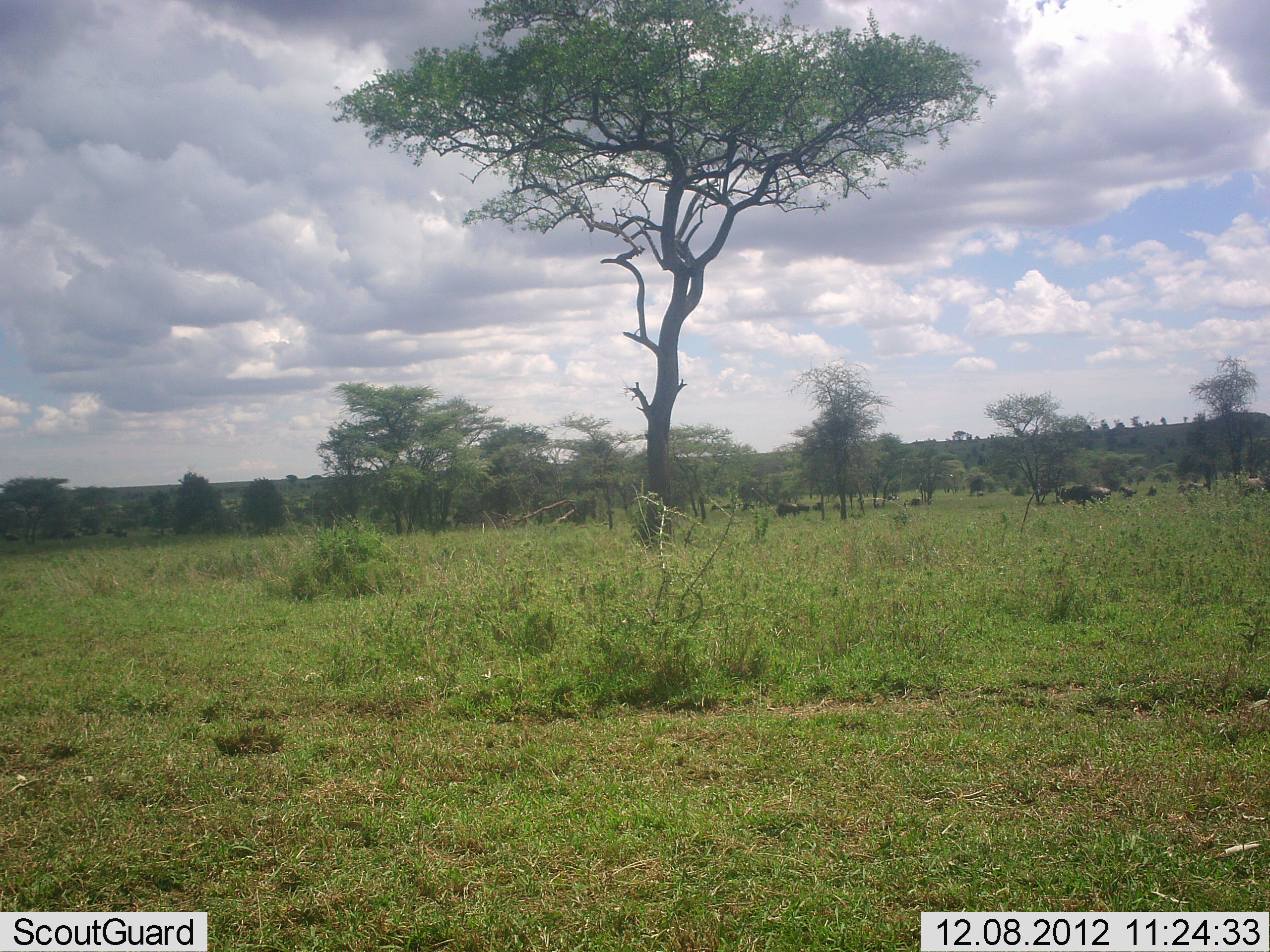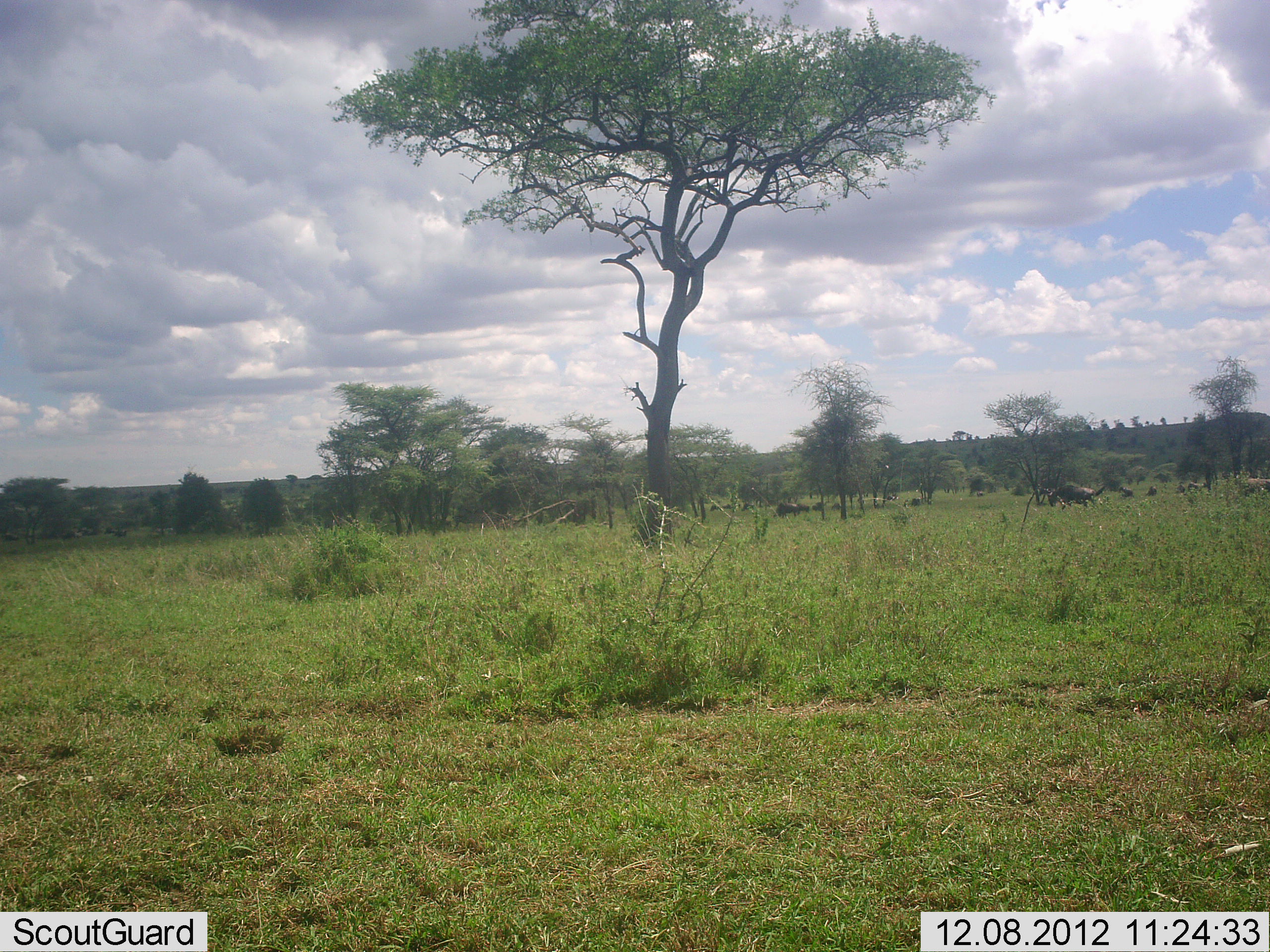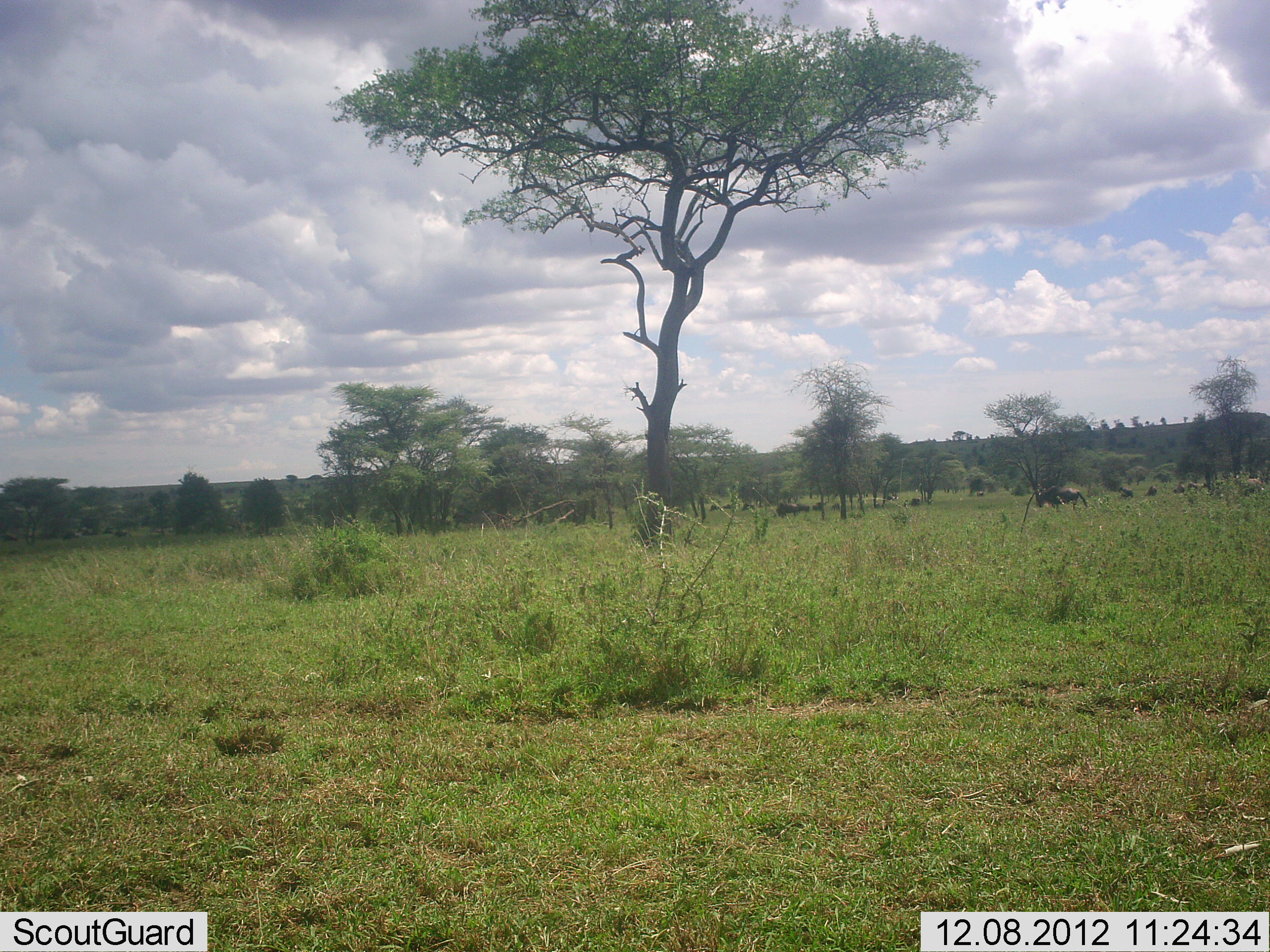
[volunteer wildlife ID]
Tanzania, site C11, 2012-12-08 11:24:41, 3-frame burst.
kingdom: Animalia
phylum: Chordata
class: Mammalia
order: Artiodactyla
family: Bovidae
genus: Connochaetes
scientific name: Connochaetes taurinus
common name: blue wildebeest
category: wildebeest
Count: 3.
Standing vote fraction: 8%.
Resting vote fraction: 0%.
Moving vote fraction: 92%.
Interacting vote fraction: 0%.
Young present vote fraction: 0%.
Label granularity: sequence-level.